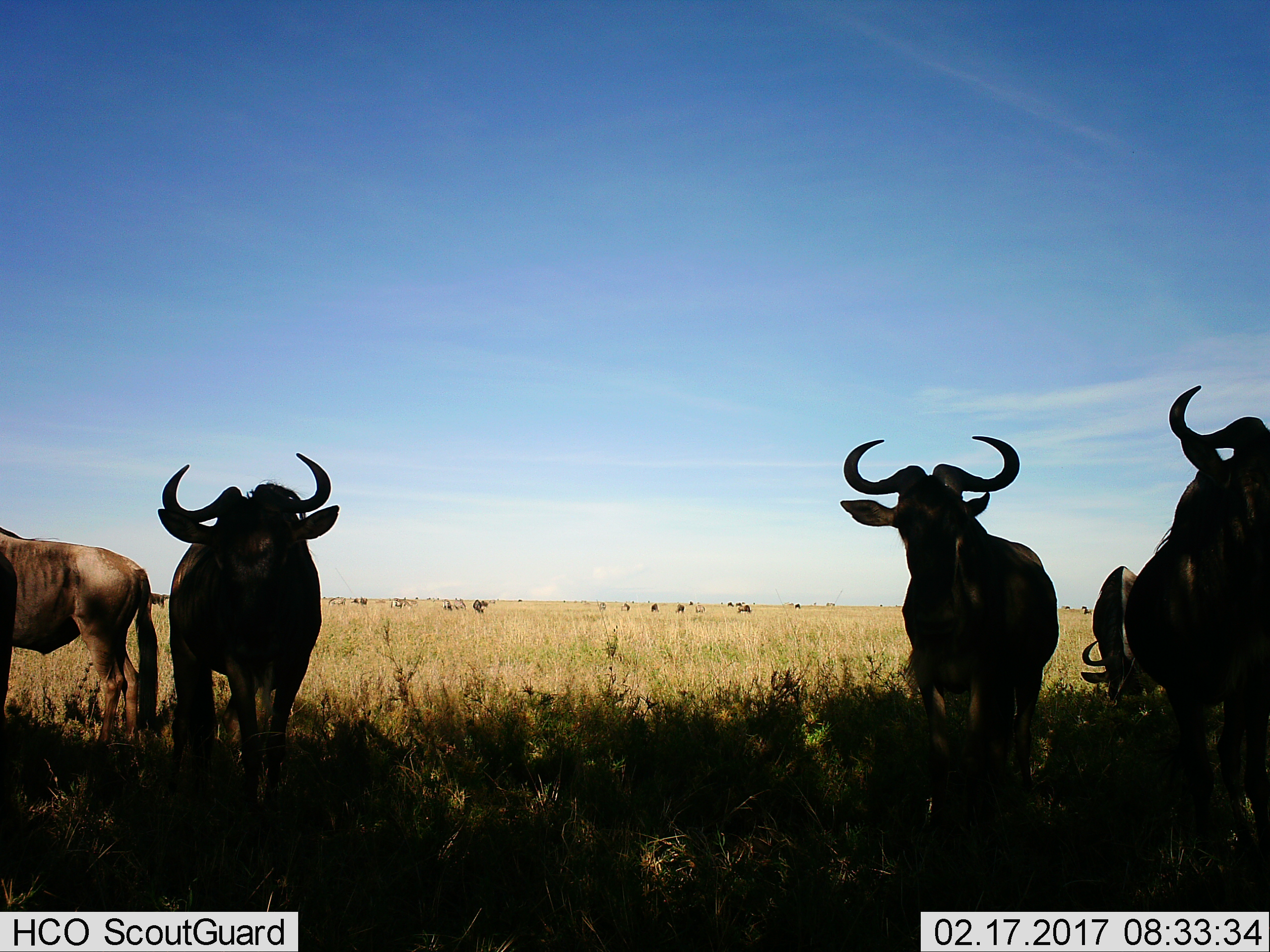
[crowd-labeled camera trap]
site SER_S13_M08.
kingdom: Animalia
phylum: Chordata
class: Mammalia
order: Artiodactyla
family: Bovidae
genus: Connochaetes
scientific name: Connochaetes taurinus taurinus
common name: blue wildebeest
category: wildebeestblue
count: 11-50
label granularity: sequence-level